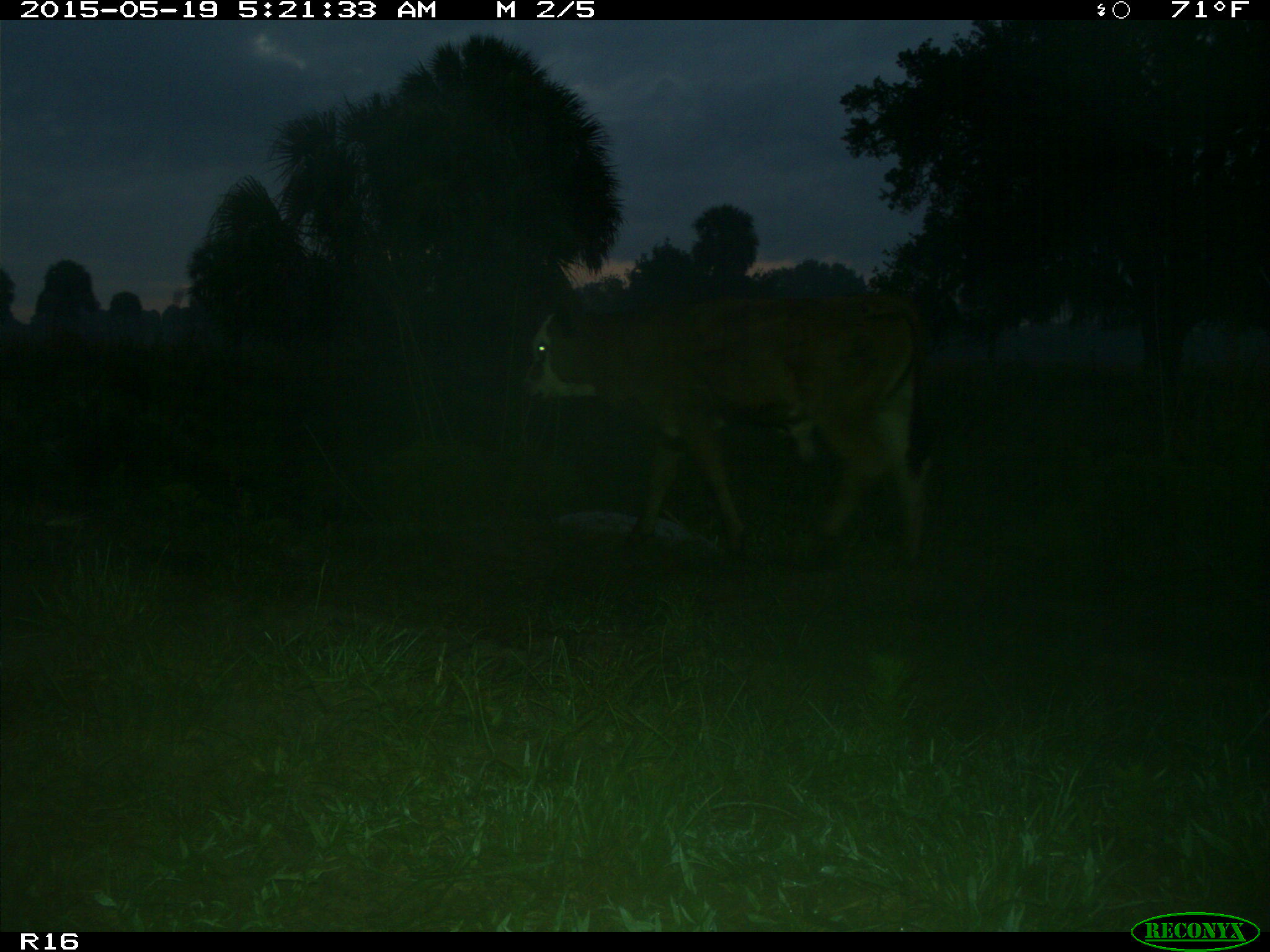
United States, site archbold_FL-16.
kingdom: Animalia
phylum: Chordata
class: Mammalia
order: Artiodactyla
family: Bovidae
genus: Bos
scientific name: Bos taurus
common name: domestic cow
Bos taurus (domestic cow).